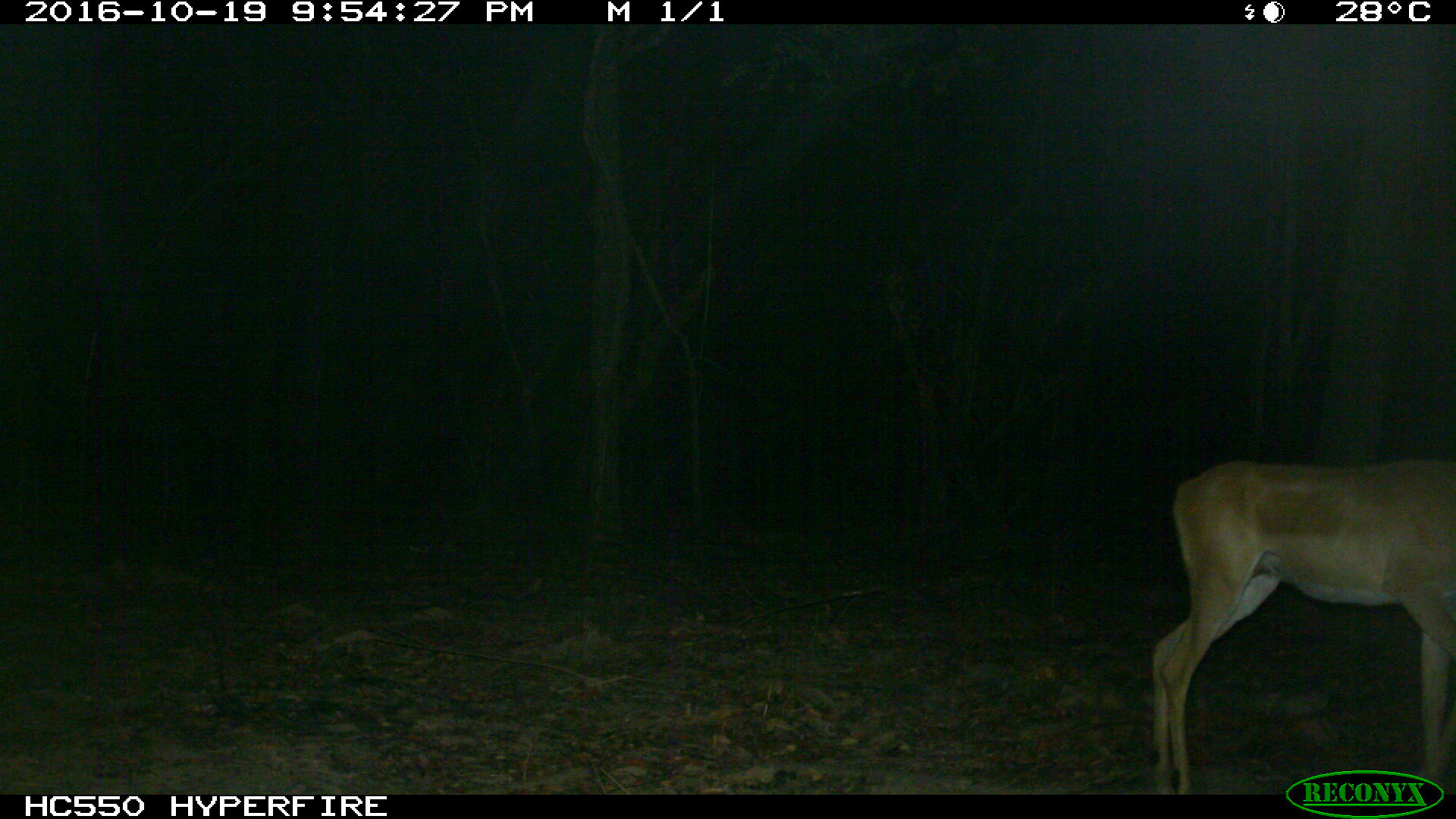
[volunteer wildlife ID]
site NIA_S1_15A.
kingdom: Animalia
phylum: Chordata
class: Mammalia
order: Artiodactyla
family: Bovidae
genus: Aepyceros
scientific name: Aepyceros melampus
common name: impala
Impala (Aepyceros melampus), count 1. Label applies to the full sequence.